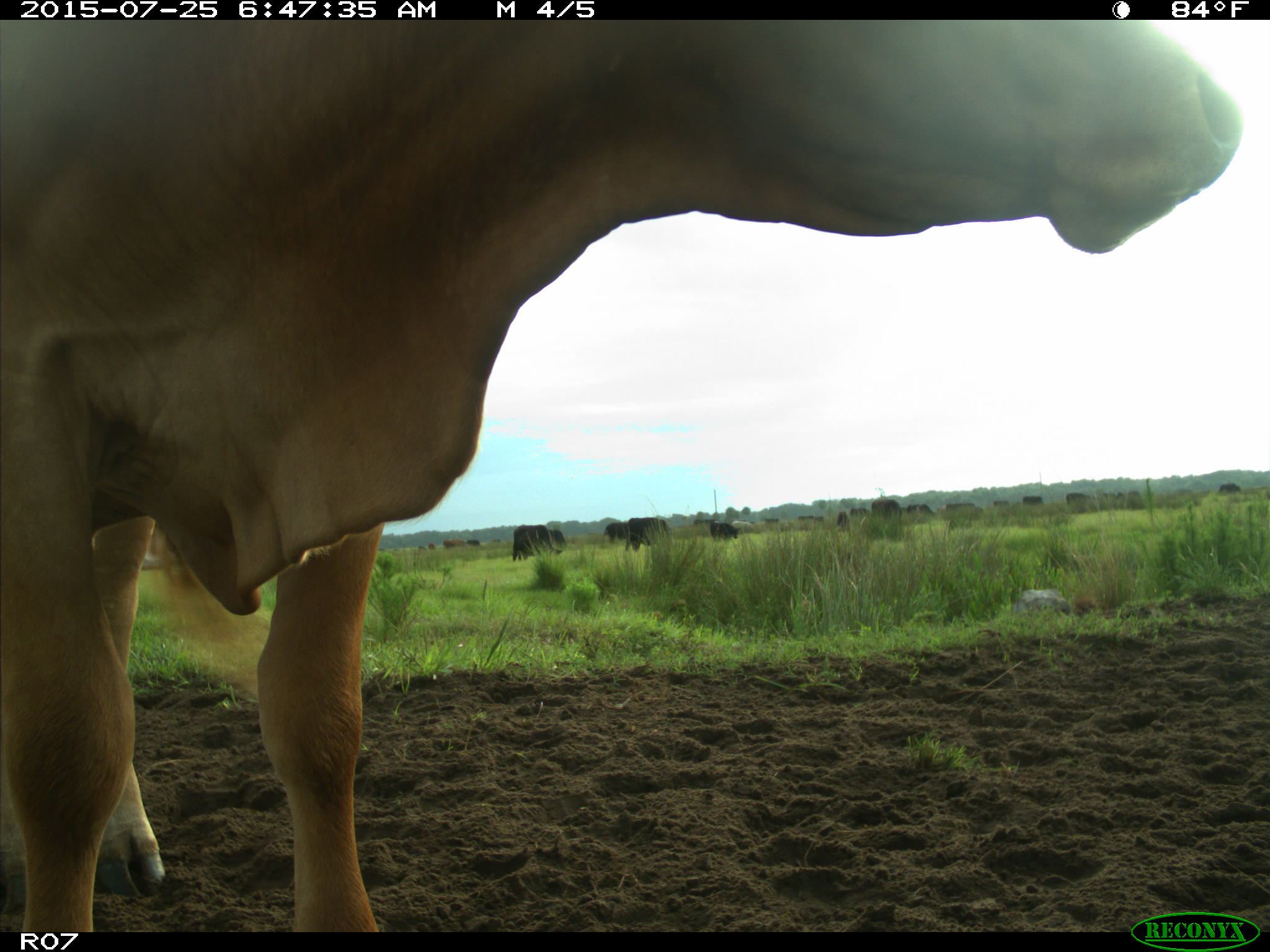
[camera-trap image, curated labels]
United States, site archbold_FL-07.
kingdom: Animalia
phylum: Chordata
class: Mammalia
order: Artiodactyla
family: Bovidae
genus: Bos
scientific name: Bos taurus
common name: domestic cow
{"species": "Bos taurus (domestic cow)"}